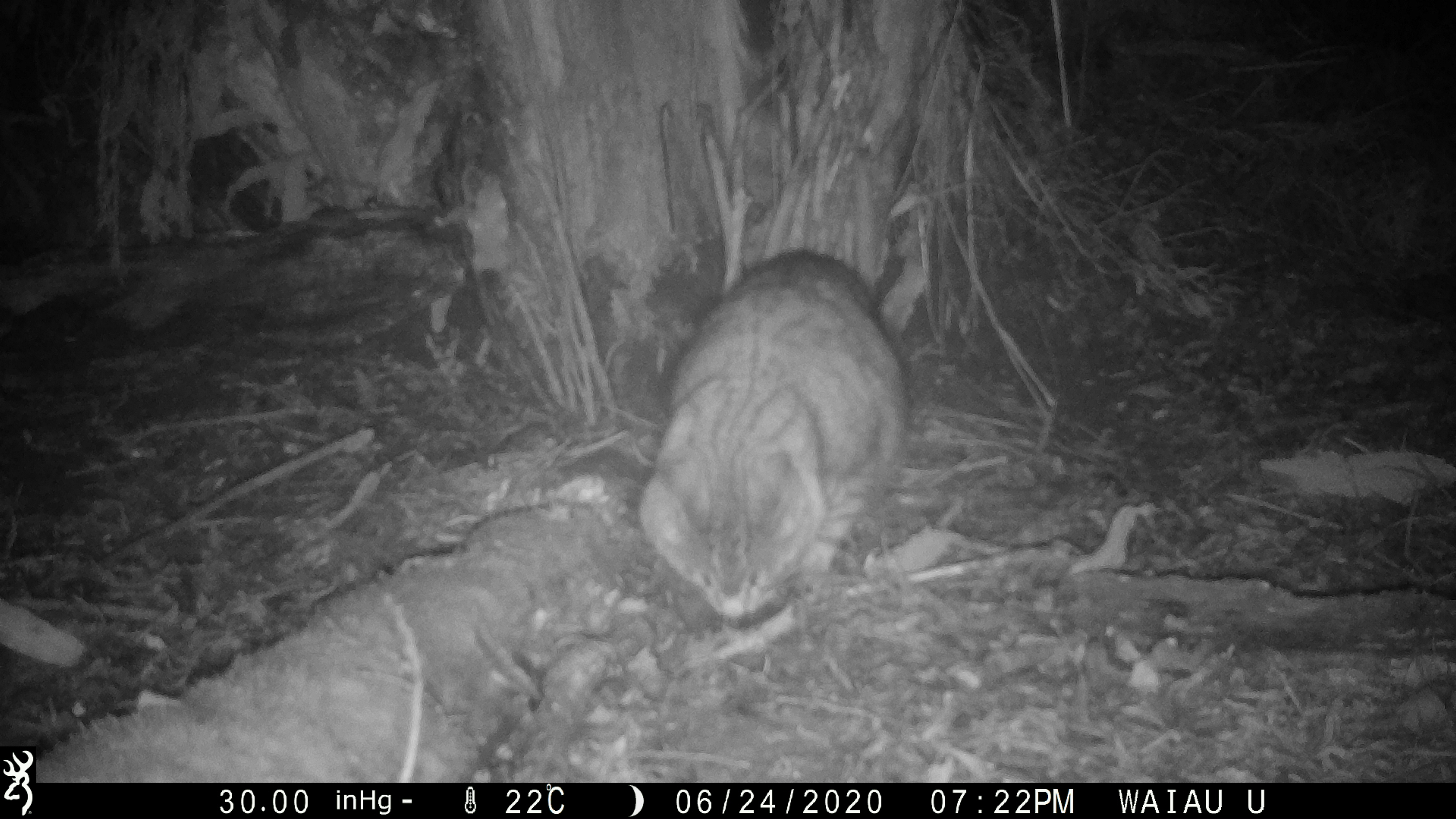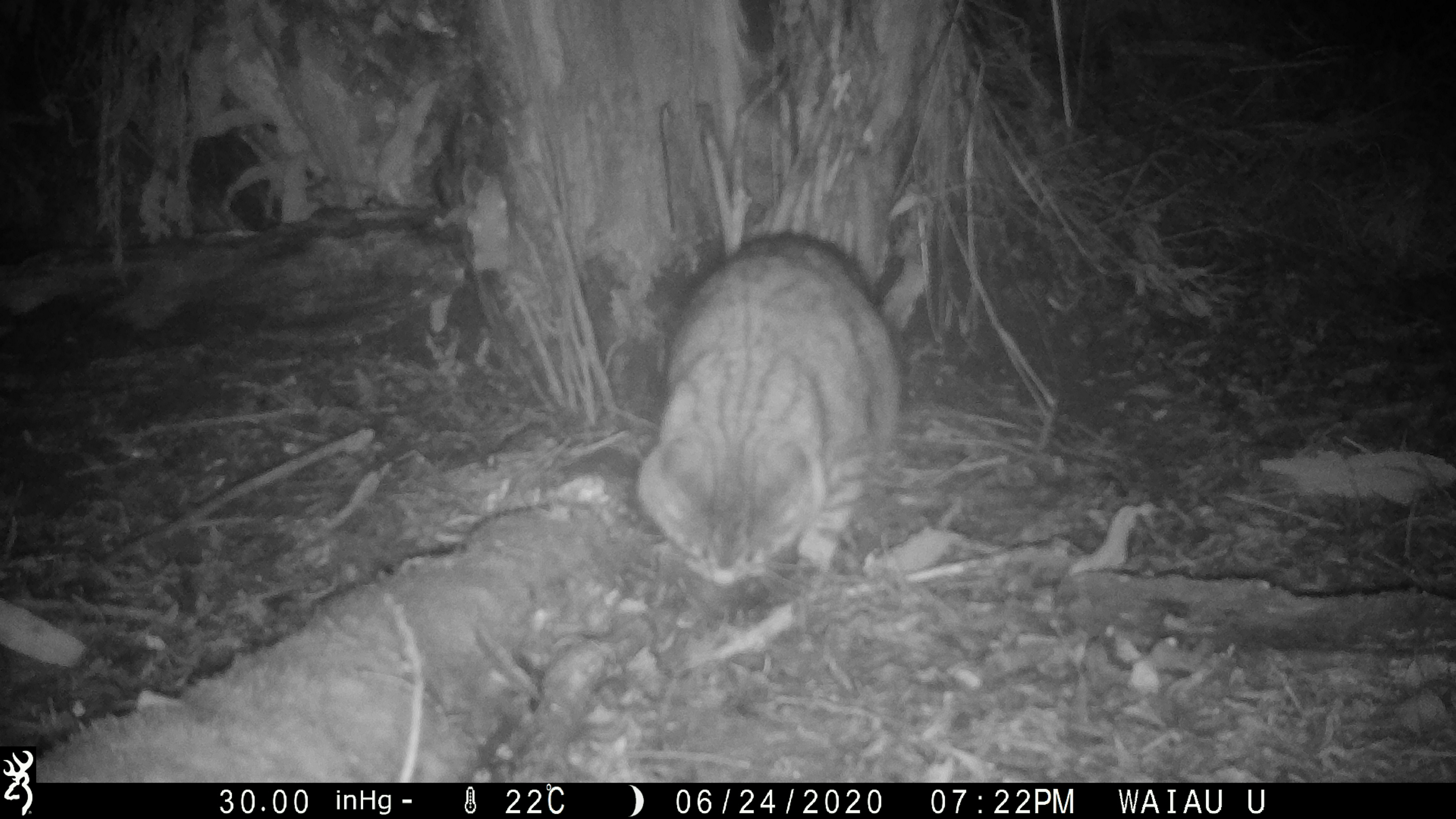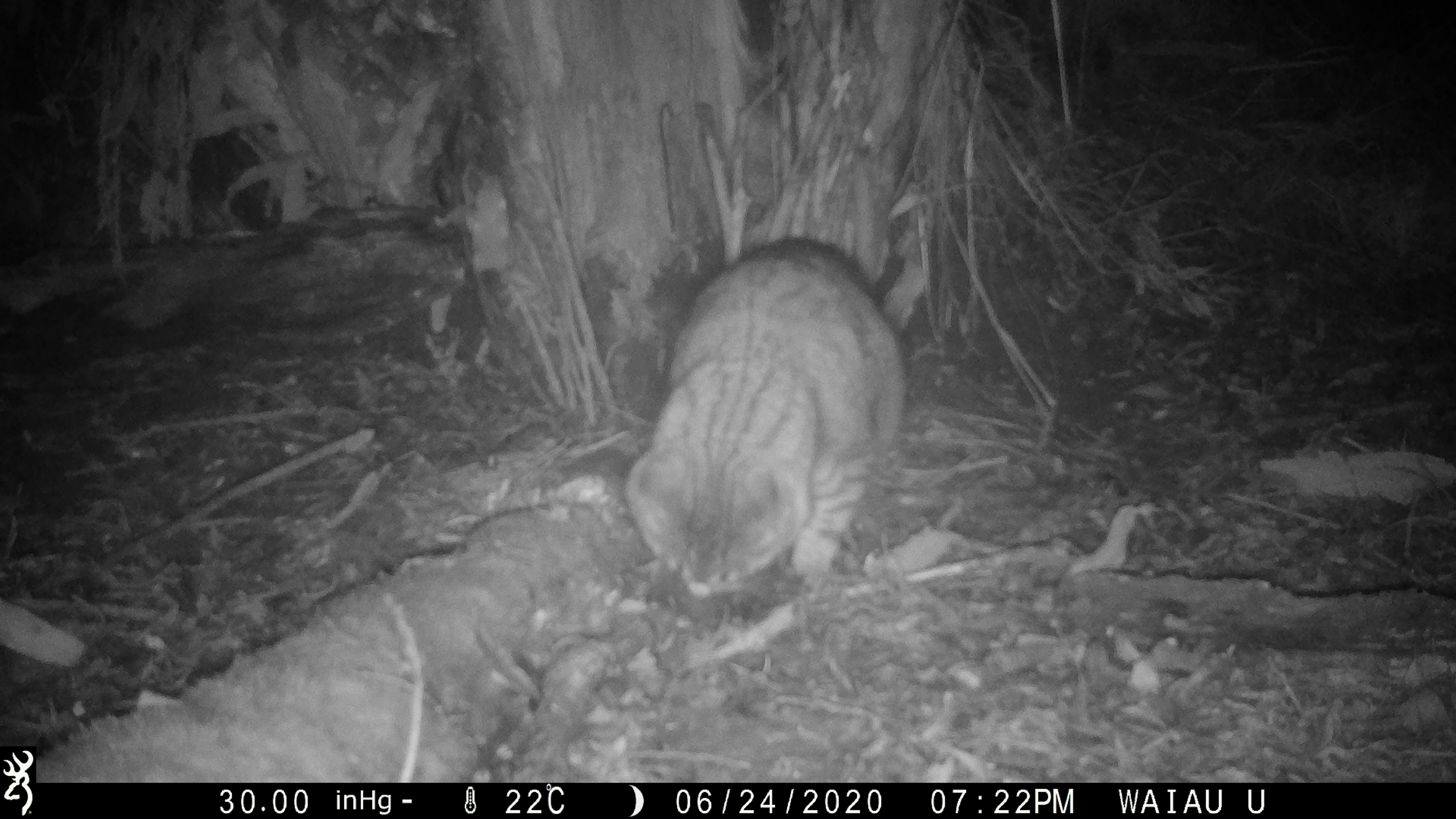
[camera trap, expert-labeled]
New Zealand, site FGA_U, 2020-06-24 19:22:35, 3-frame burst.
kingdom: Animalia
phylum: Chordata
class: Mammalia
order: Carnivora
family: Felidae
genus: Felis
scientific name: Felis catus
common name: domestic cat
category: cat